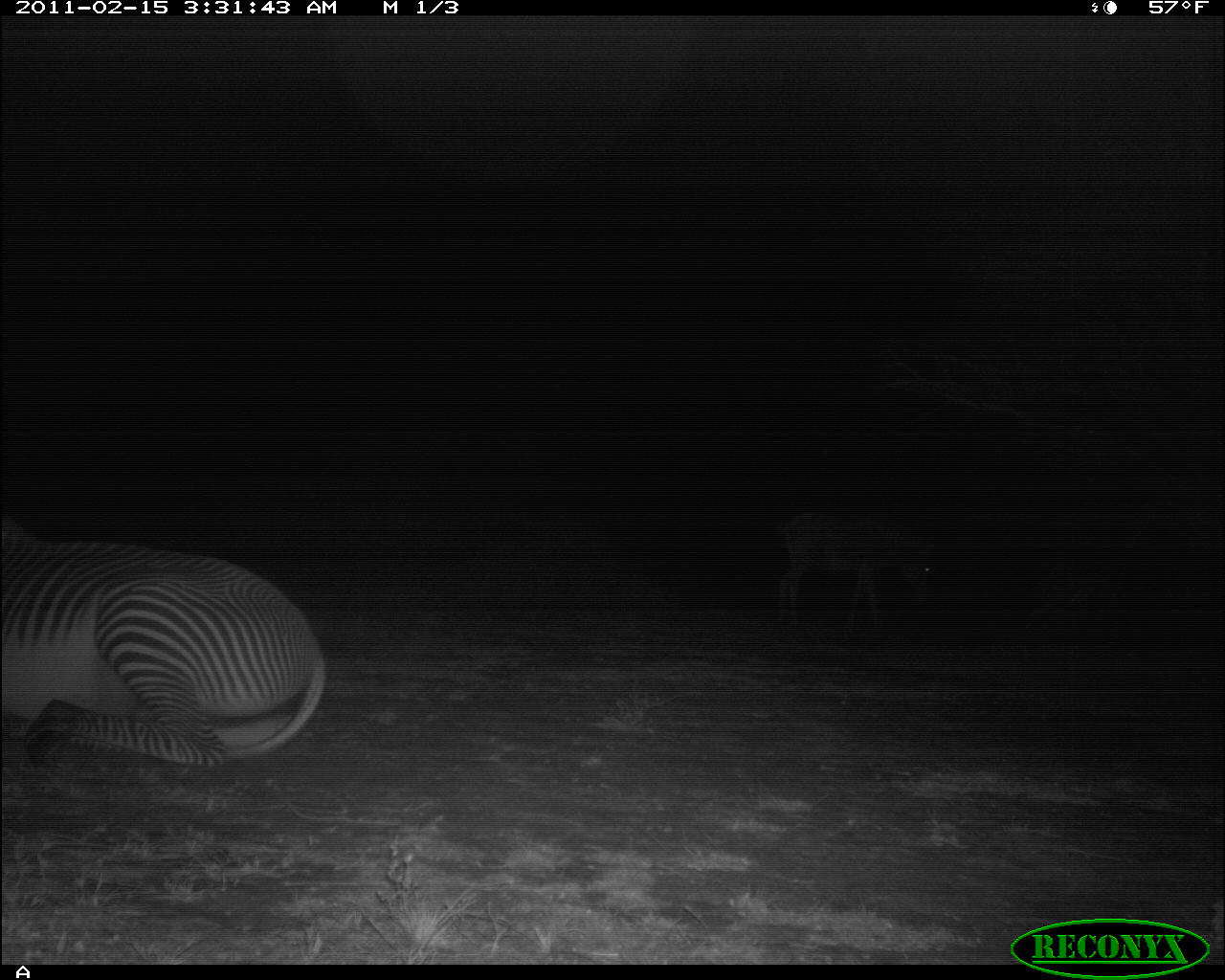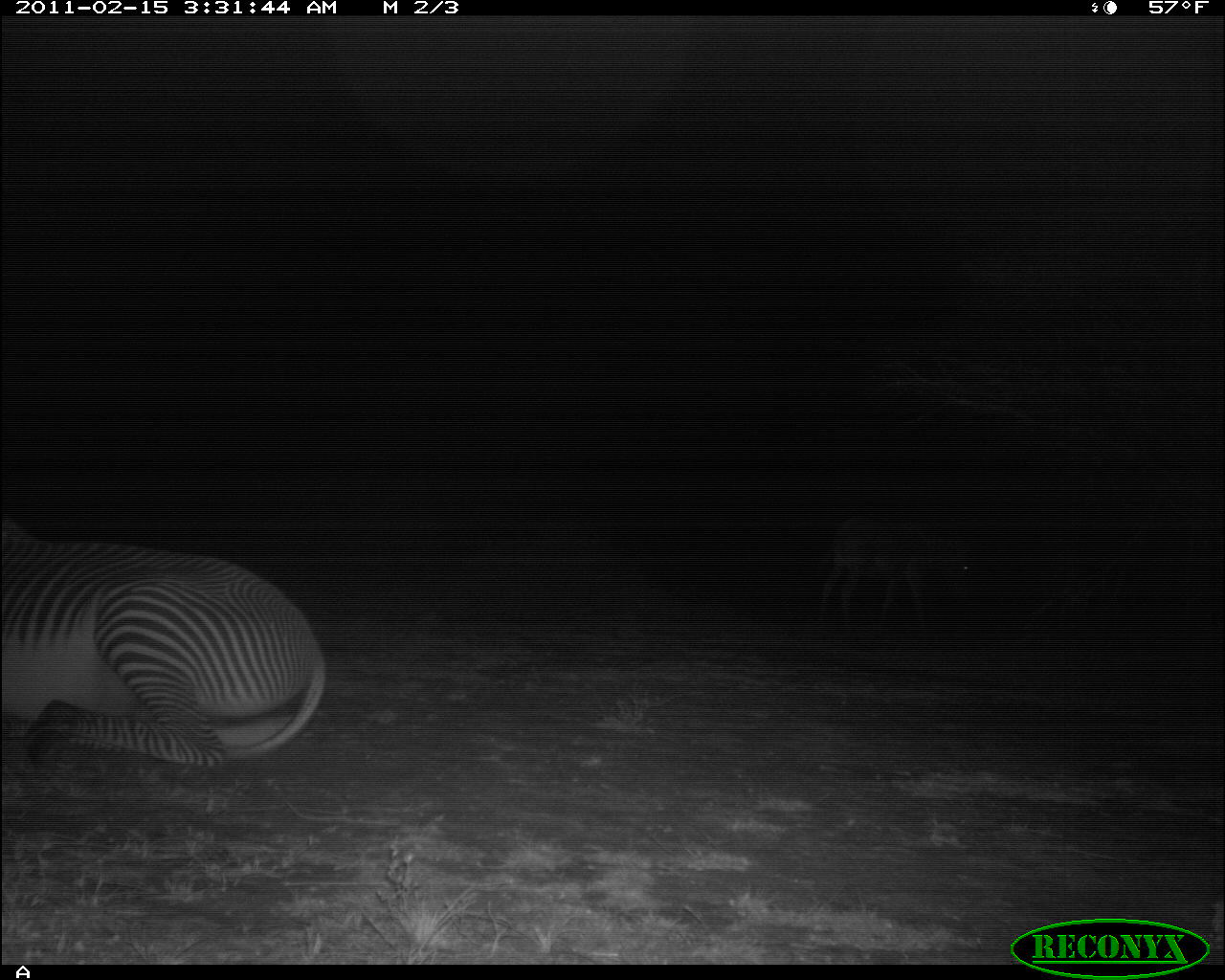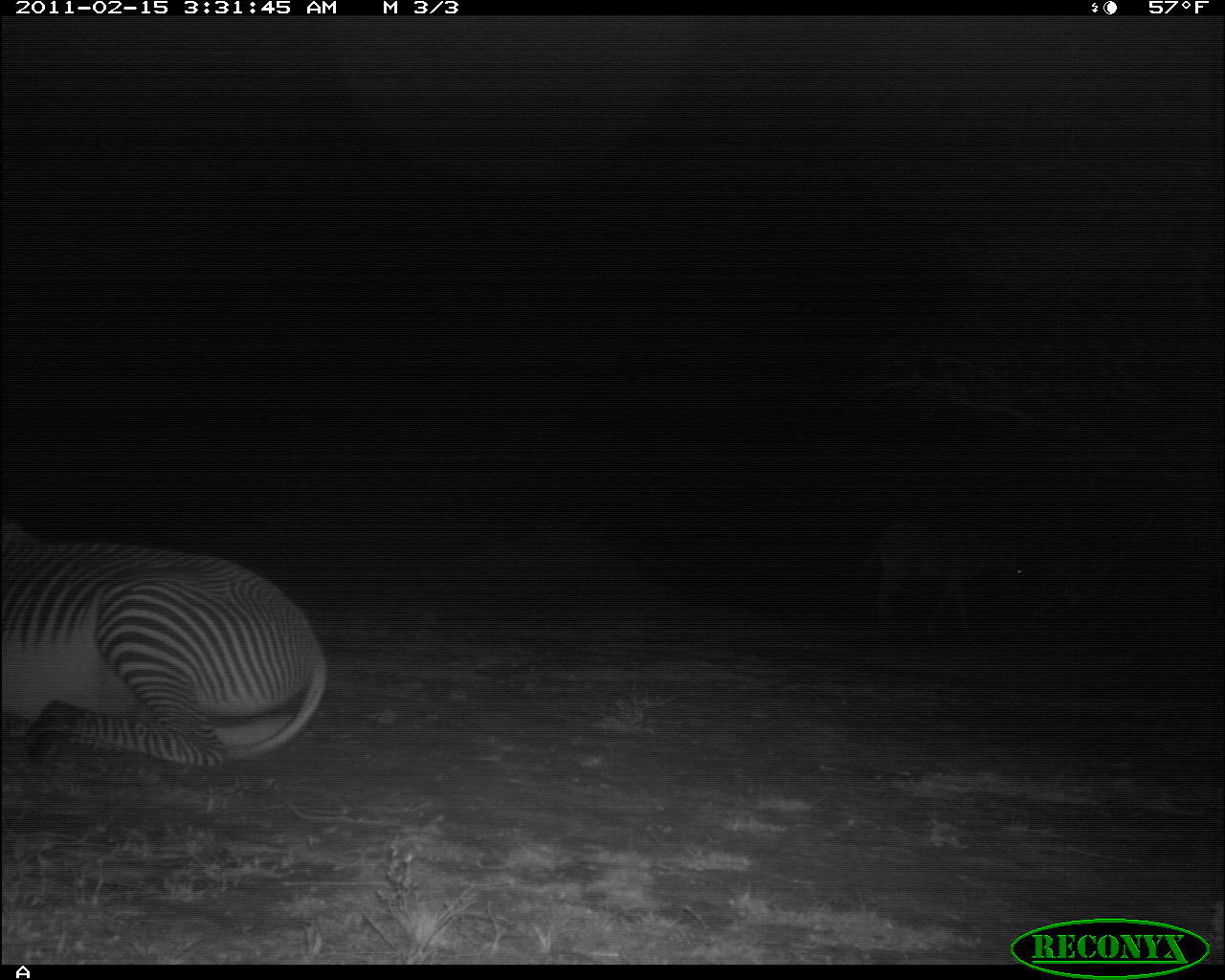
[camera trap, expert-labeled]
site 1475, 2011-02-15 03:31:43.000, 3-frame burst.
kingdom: Animalia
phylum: Chordata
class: Mammalia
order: Perissodactyla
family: Equidae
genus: Equus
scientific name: Equus grevyi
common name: grévy's zebra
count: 2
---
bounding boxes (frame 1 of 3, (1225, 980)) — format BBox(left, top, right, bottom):
equus grevyi: BBox(3, 534, 327, 766); BBox(770, 510, 935, 635)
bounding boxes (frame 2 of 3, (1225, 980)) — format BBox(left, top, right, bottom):
equus grevyi: BBox(1, 519, 328, 772)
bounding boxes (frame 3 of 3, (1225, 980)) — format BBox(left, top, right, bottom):
equus grevyi: BBox(0, 529, 331, 774)